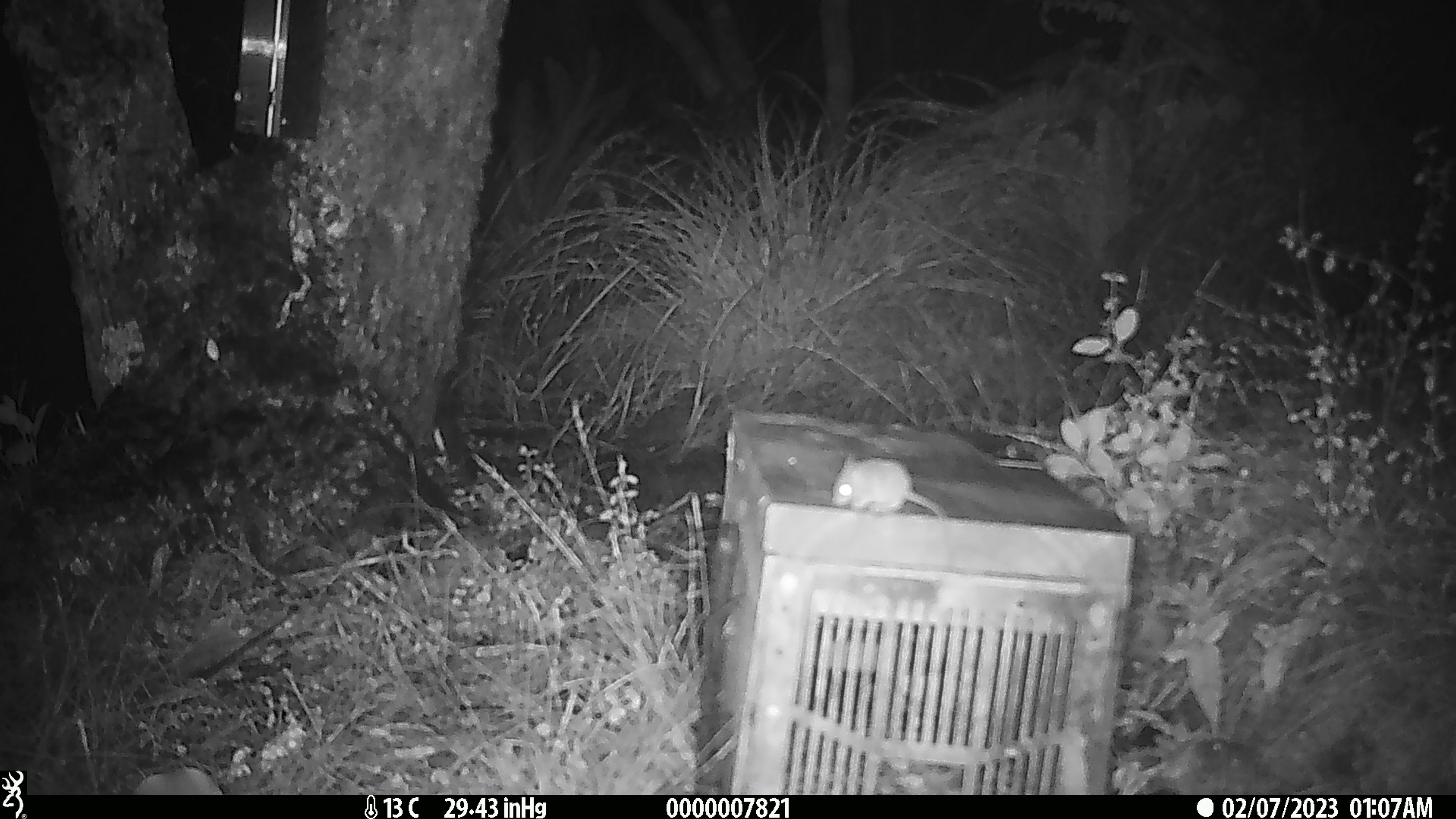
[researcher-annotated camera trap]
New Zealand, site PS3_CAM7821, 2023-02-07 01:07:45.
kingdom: Animalia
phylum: Chordata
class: Mammalia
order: Rodentia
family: Muridae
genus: Mus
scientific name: Mus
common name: mouse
Mouse (Mus).